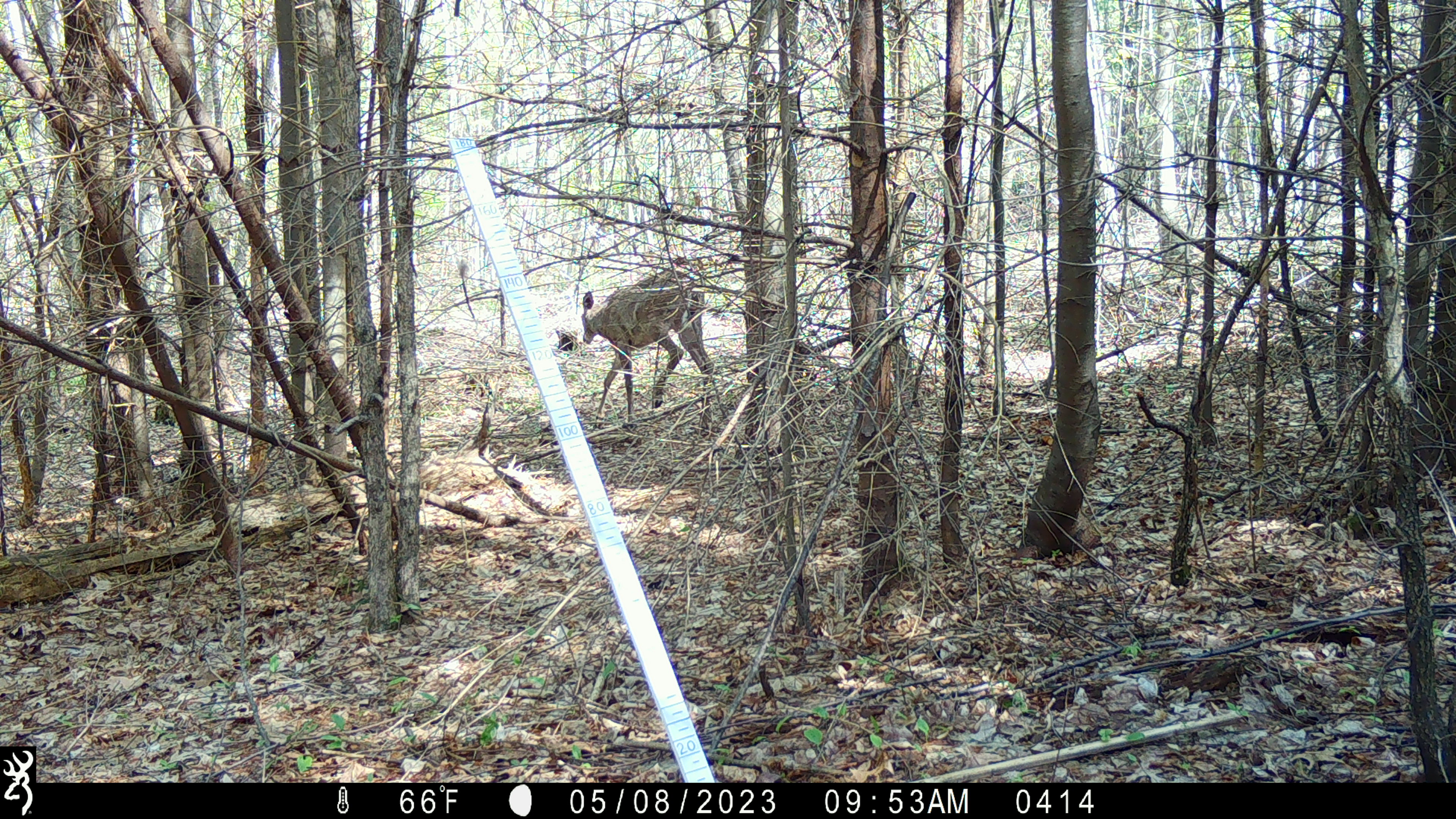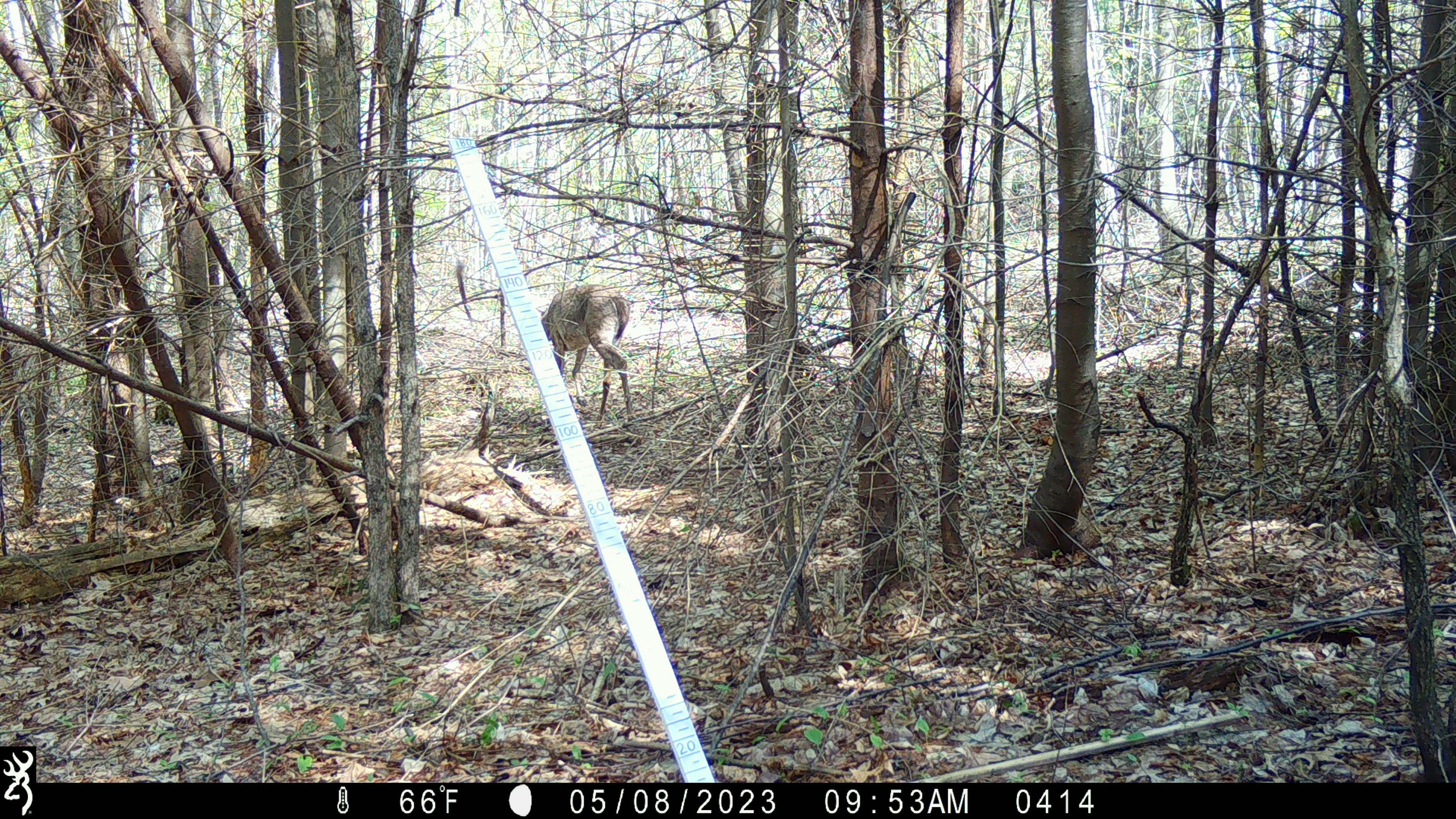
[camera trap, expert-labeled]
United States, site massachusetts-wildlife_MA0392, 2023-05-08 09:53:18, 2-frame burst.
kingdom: Animalia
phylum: Chordata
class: Mammalia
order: Artiodactyla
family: Cervidae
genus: Odocoileus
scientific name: Odocoileus virginianus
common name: white-tailed deer